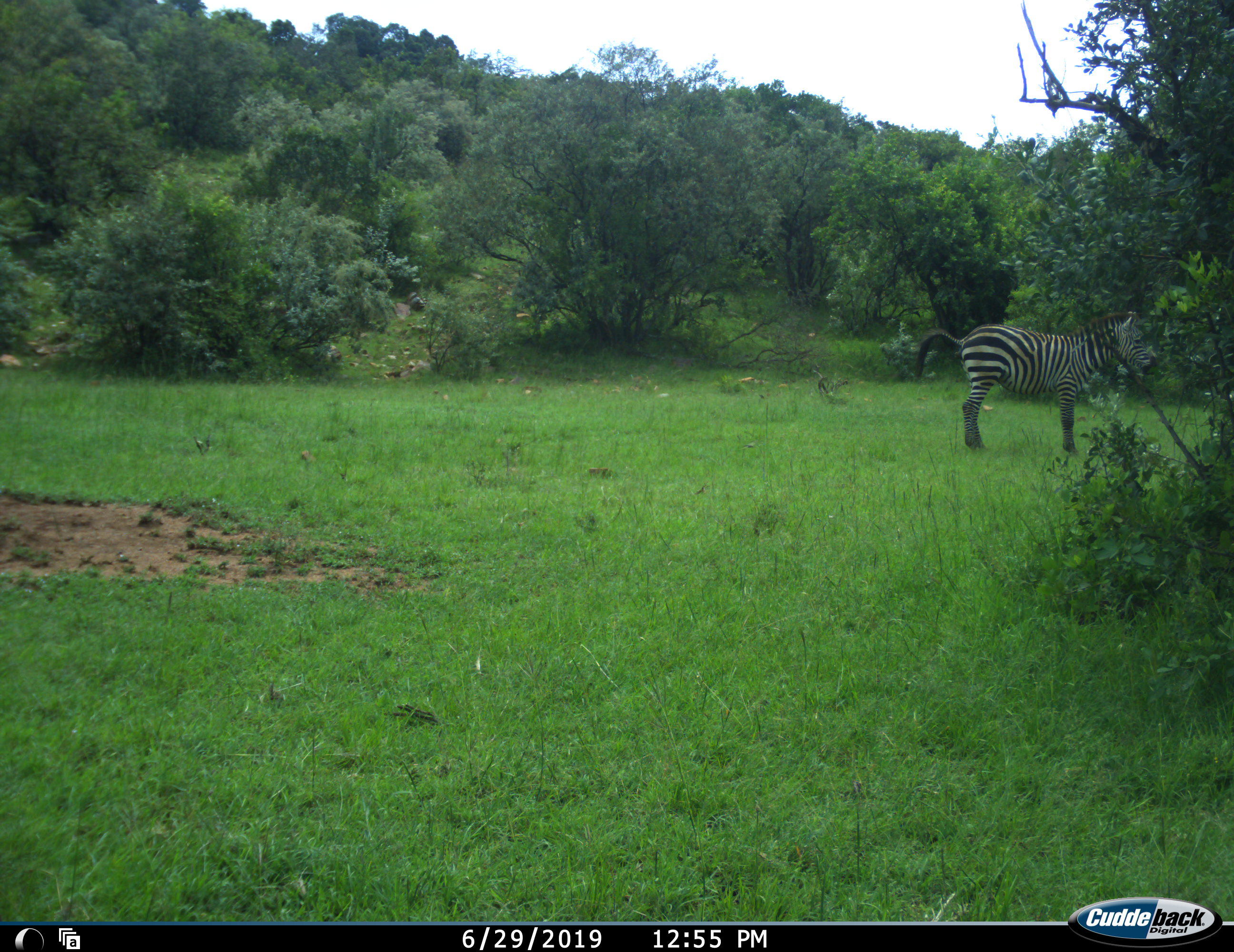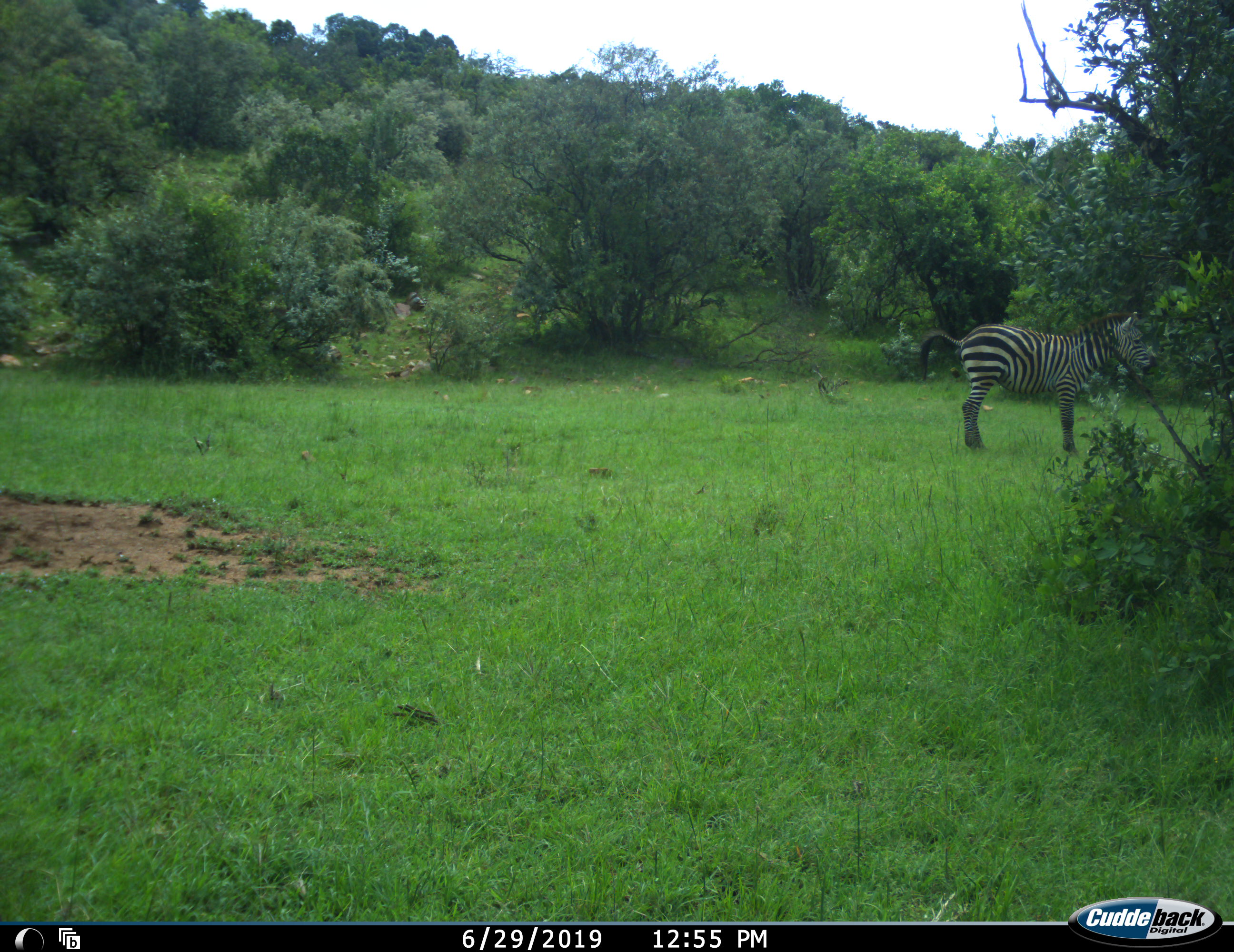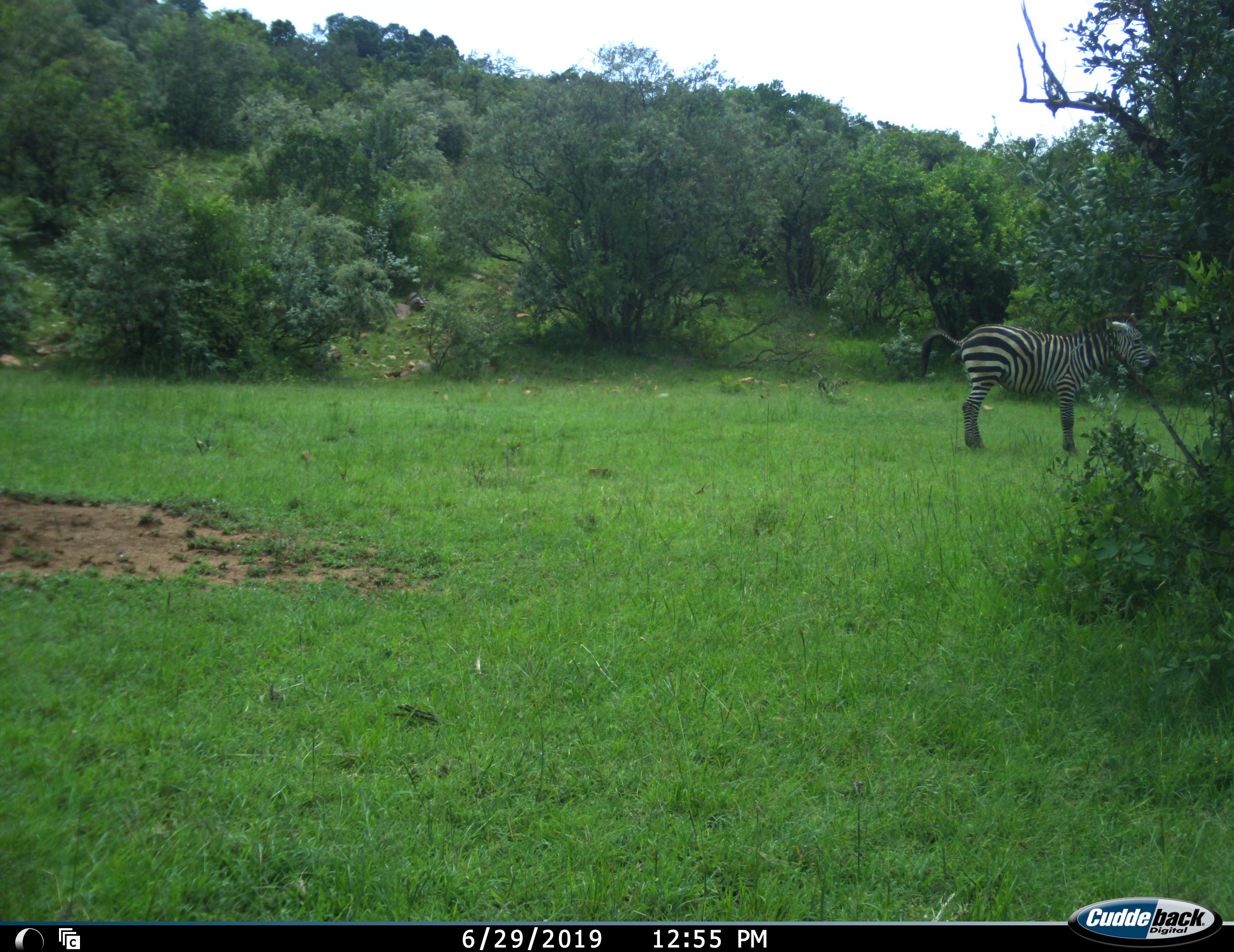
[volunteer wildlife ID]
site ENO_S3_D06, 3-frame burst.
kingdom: Animalia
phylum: Chordata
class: Mammalia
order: Perissodactyla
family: Equidae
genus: Equus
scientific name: Equus quagga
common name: plains zebra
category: zebraplains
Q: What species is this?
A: Zebraplains (plains zebra) (Equus quagga).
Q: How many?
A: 1.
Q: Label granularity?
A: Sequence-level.